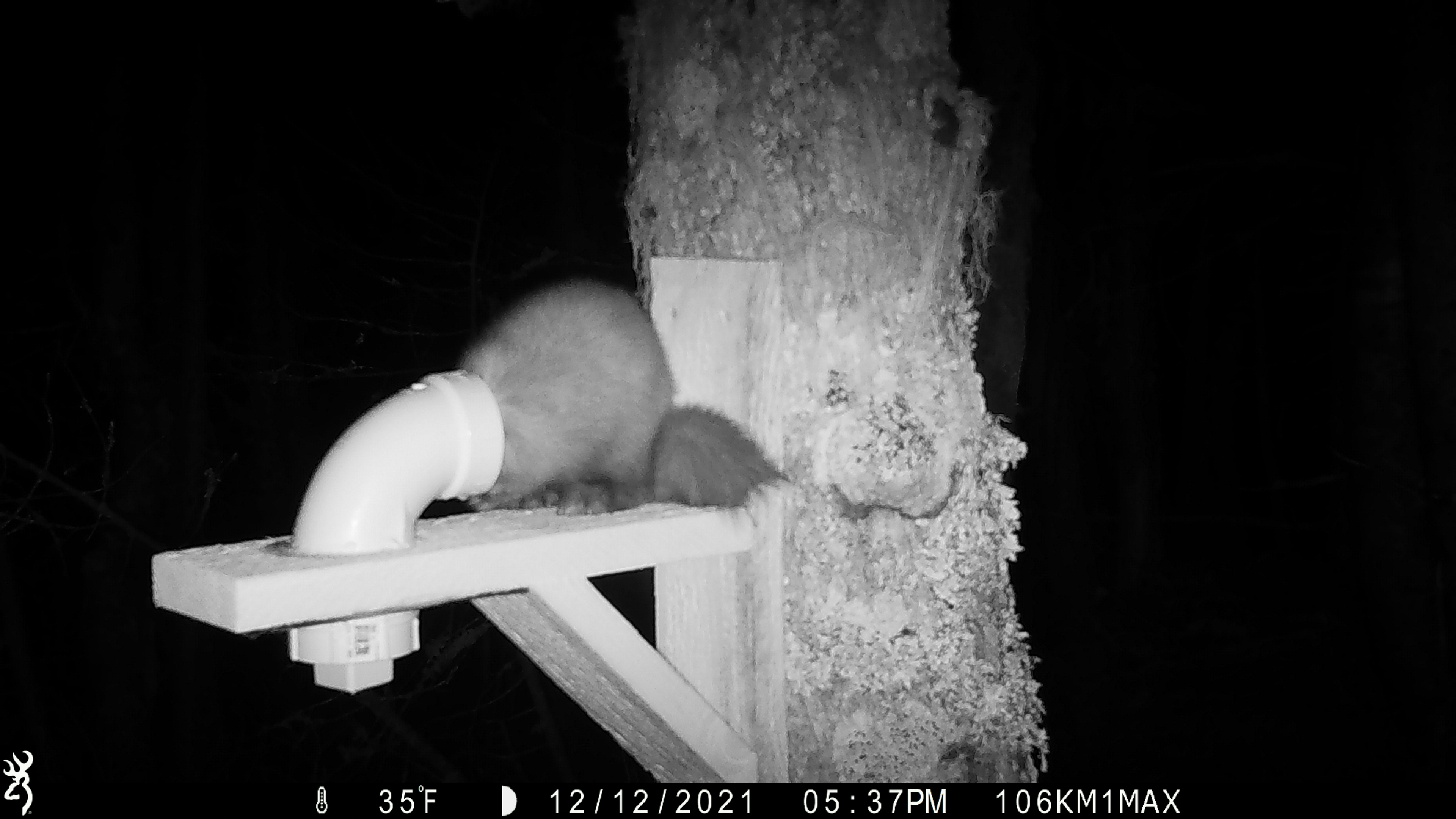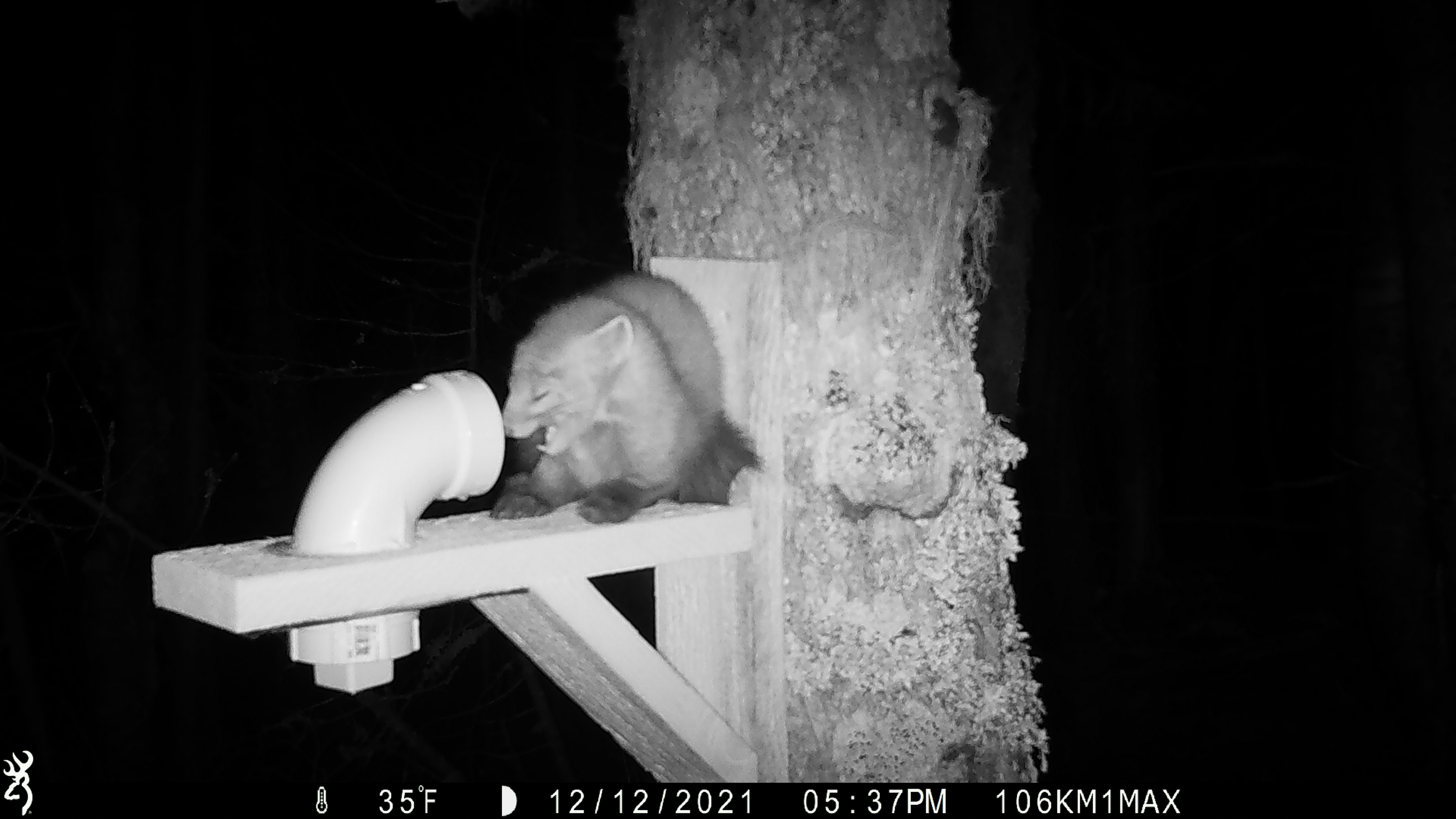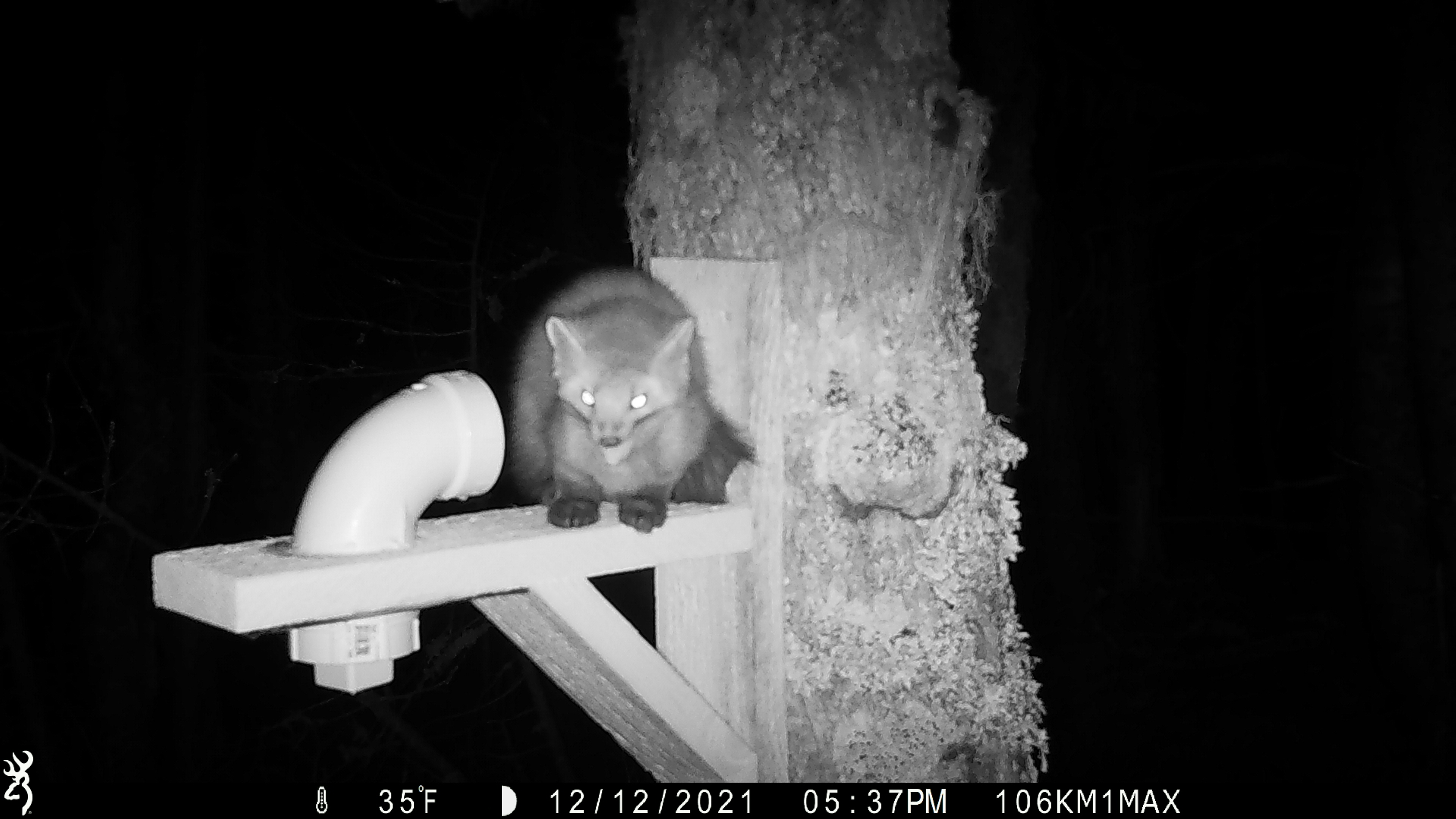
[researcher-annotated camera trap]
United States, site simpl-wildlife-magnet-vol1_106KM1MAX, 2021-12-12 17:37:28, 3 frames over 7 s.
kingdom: Animalia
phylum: Chordata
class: Mammalia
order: Carnivora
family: Mustelidae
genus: Martes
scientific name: Martes americana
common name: american marten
American marten (Martes americana).